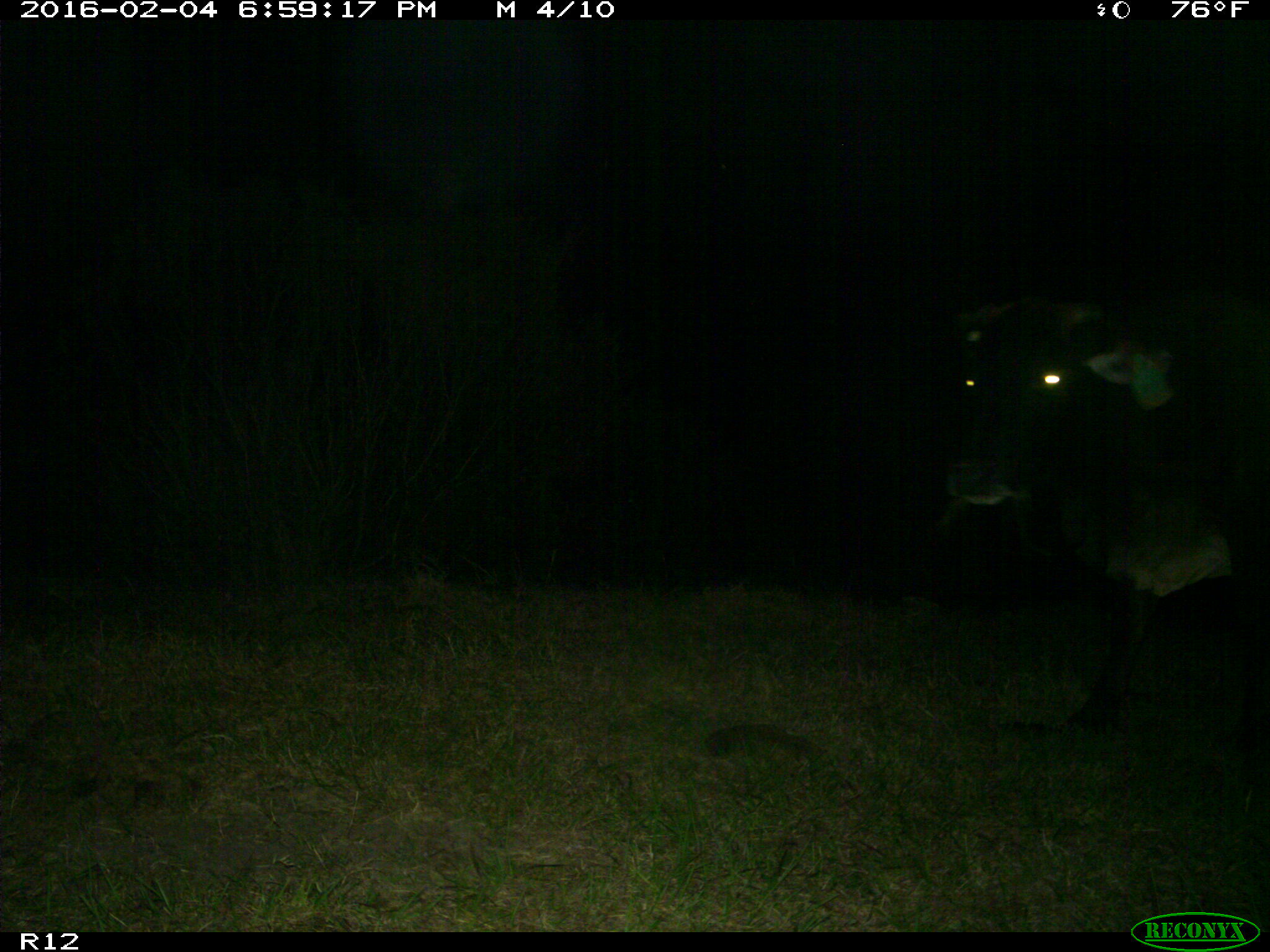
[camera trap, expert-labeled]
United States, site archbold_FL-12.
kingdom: Animalia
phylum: Chordata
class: Mammalia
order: Artiodactyla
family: Bovidae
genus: Bos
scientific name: Bos taurus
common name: domestic cow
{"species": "Bos taurus (domestic cow)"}